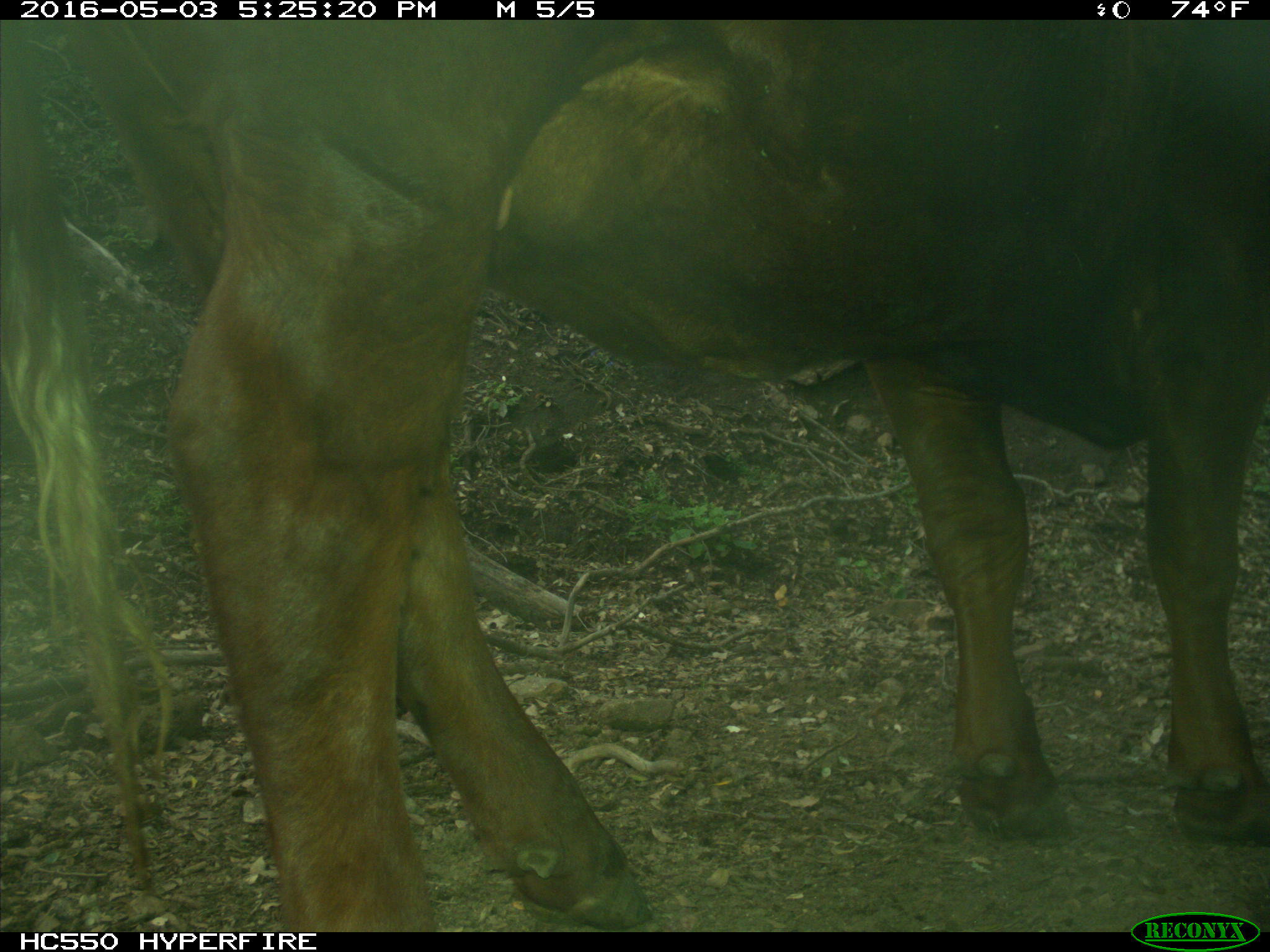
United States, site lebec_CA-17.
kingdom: Animalia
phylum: Chordata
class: Mammalia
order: Artiodactyla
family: Bovidae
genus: Bos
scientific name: Bos taurus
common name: domestic cow